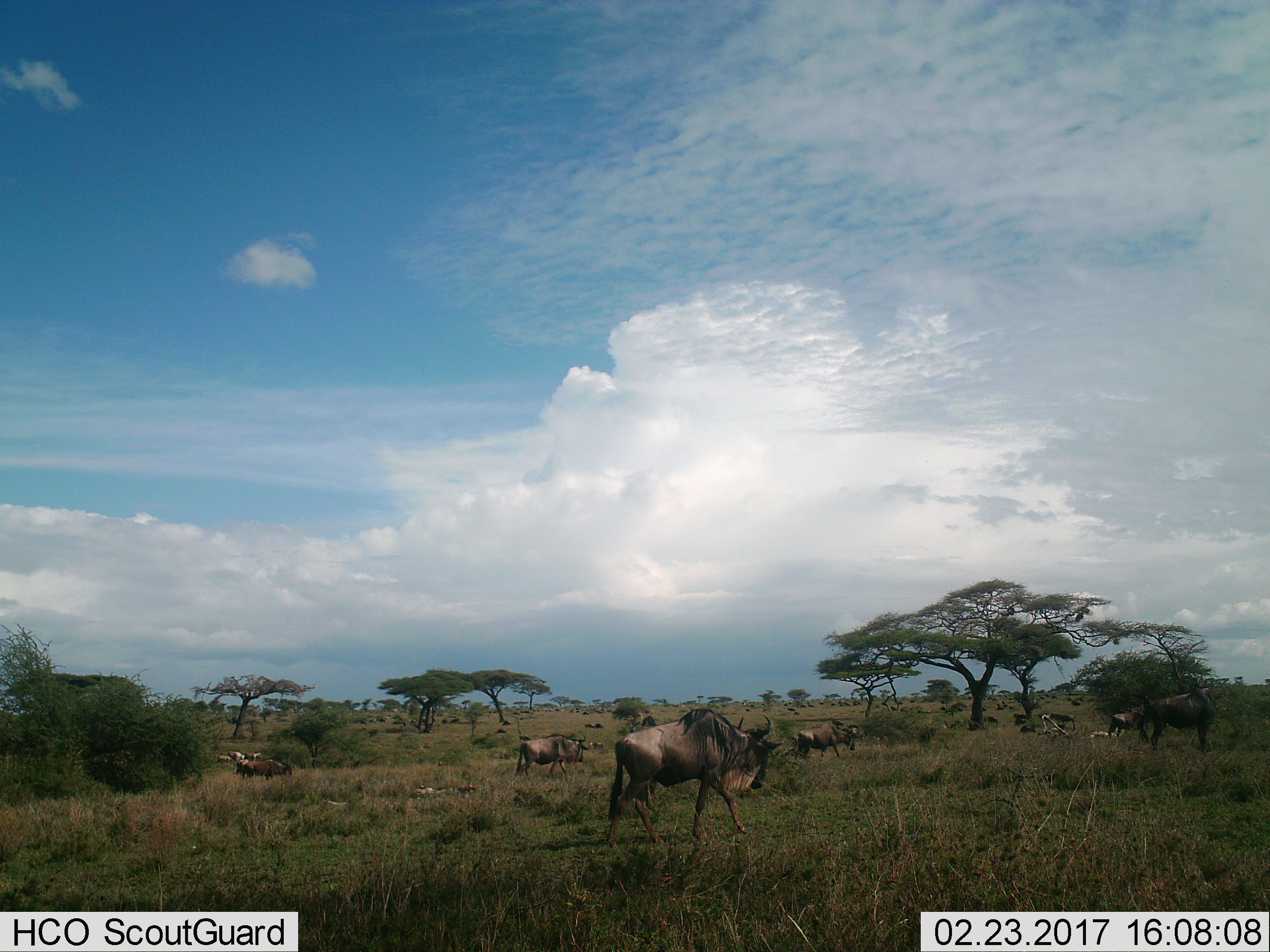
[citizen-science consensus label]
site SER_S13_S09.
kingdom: Animalia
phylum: Chordata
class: Mammalia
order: Artiodactyla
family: Bovidae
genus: Connochaetes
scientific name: Connochaetes taurinus taurinus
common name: blue wildebeest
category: wildebeestblue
Wildebeestblue (blue wildebeest) (Connochaetes taurinus taurinus), count 11-50. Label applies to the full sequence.